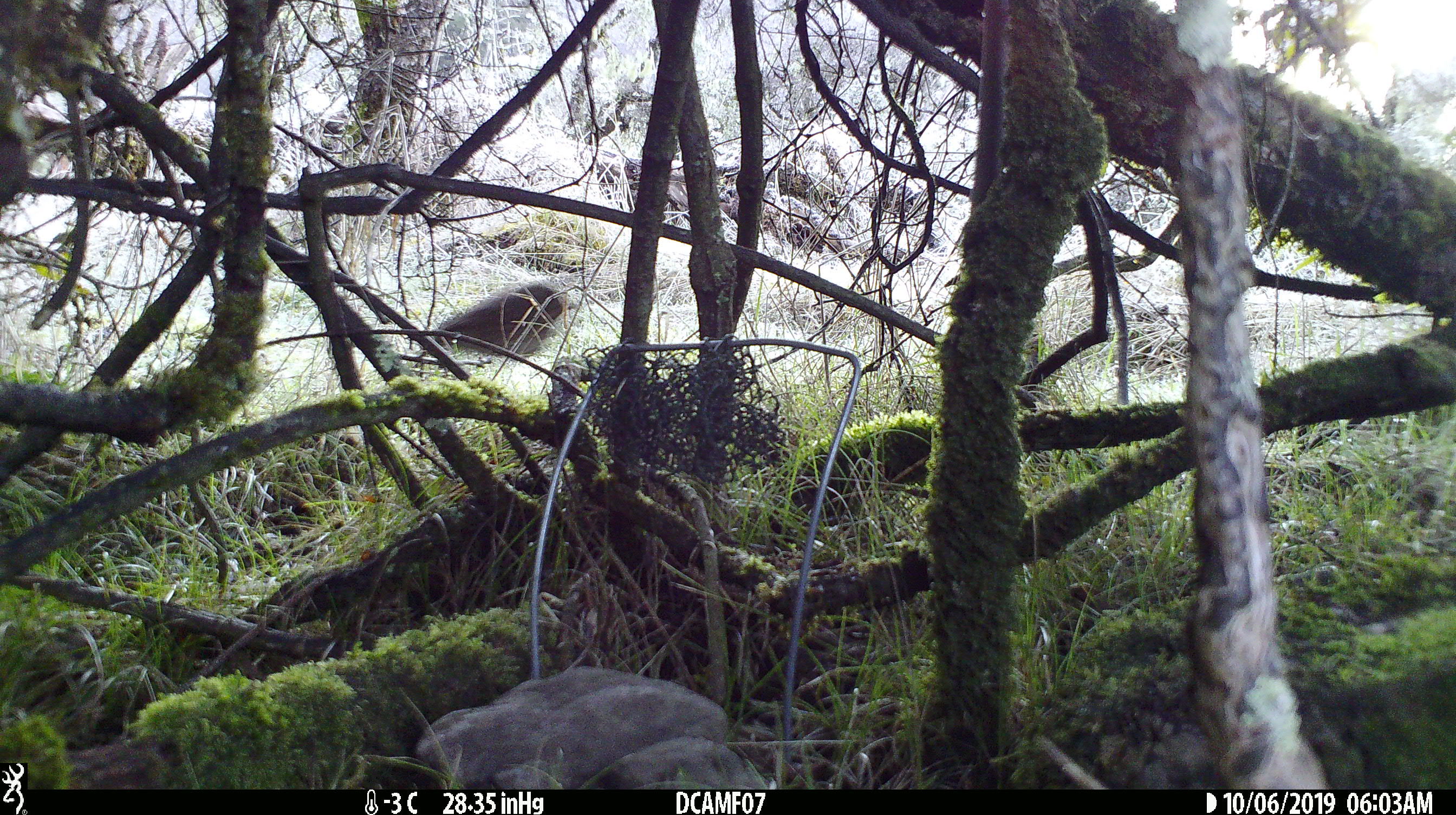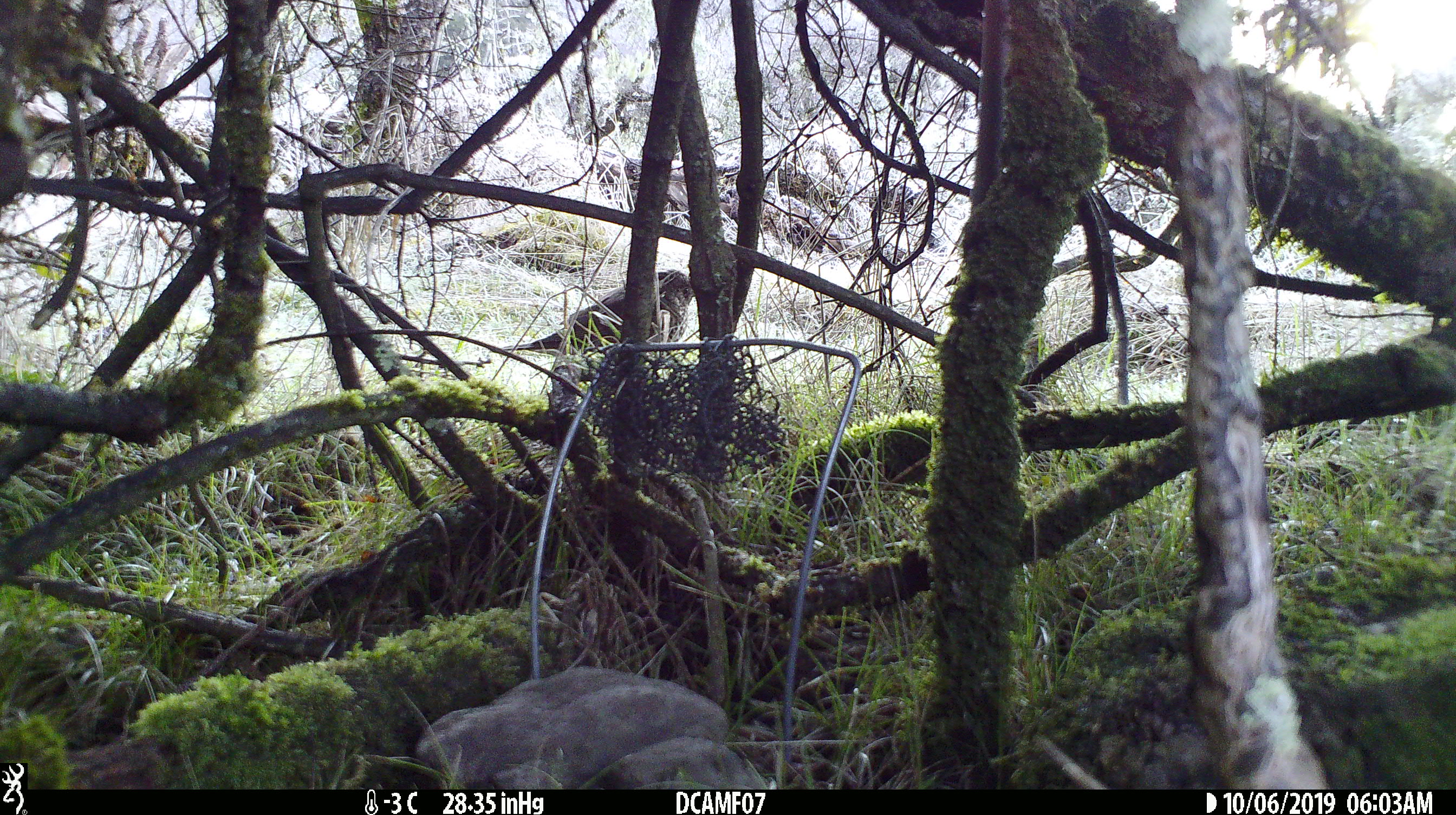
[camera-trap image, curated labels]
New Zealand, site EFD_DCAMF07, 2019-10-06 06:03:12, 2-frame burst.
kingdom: Animalia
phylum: Chordata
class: Aves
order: Passeriformes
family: Turdidae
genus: Turdus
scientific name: Turdus merula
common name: eurasian blackbird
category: blackbird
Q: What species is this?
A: Blackbird (eurasian blackbird) (Turdus merula).